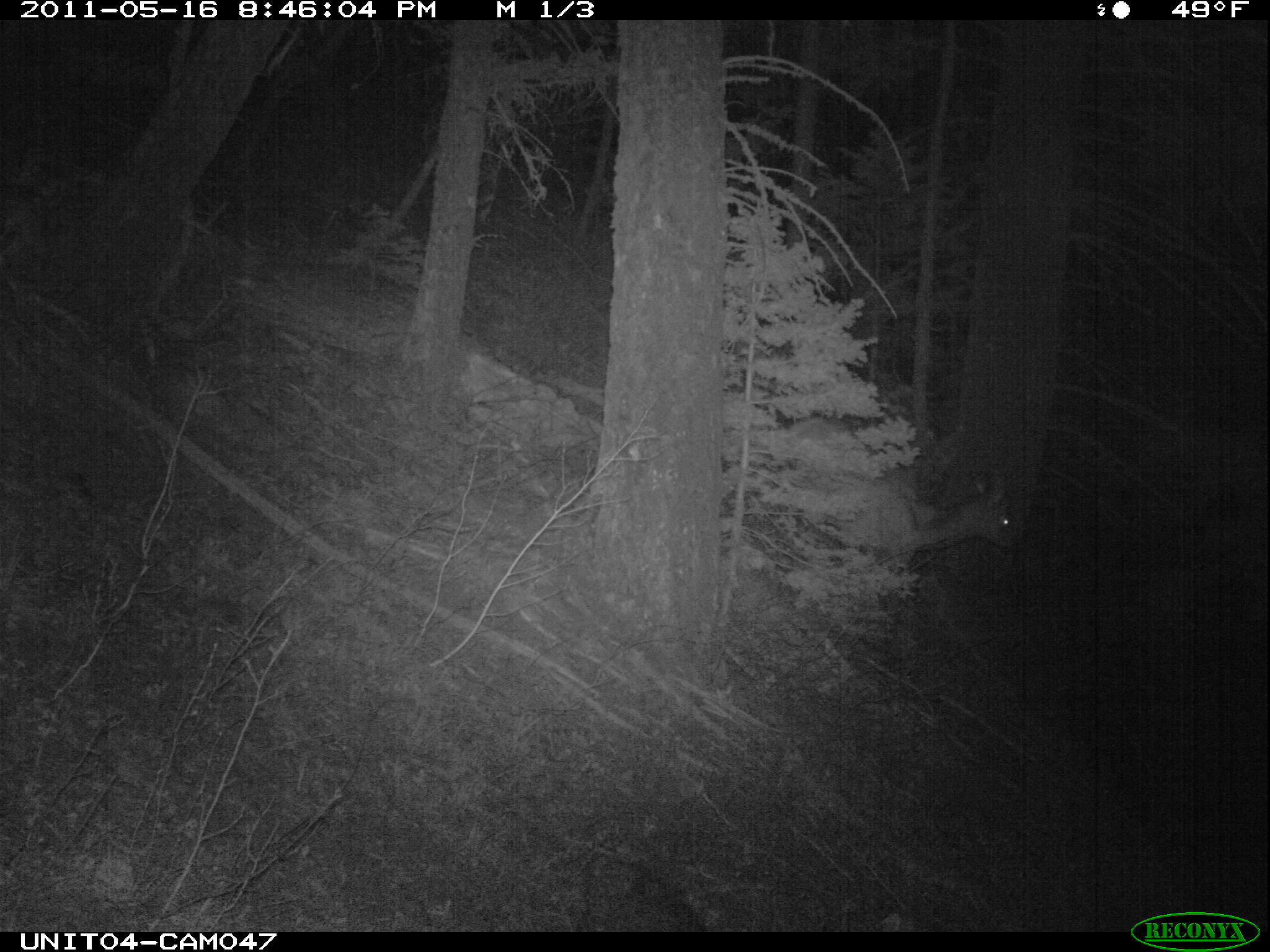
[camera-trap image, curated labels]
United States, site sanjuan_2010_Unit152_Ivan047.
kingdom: Animalia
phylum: Chordata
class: Mammalia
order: Artiodactyla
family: Cervidae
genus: Cervus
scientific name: Cervus elaphus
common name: red deer